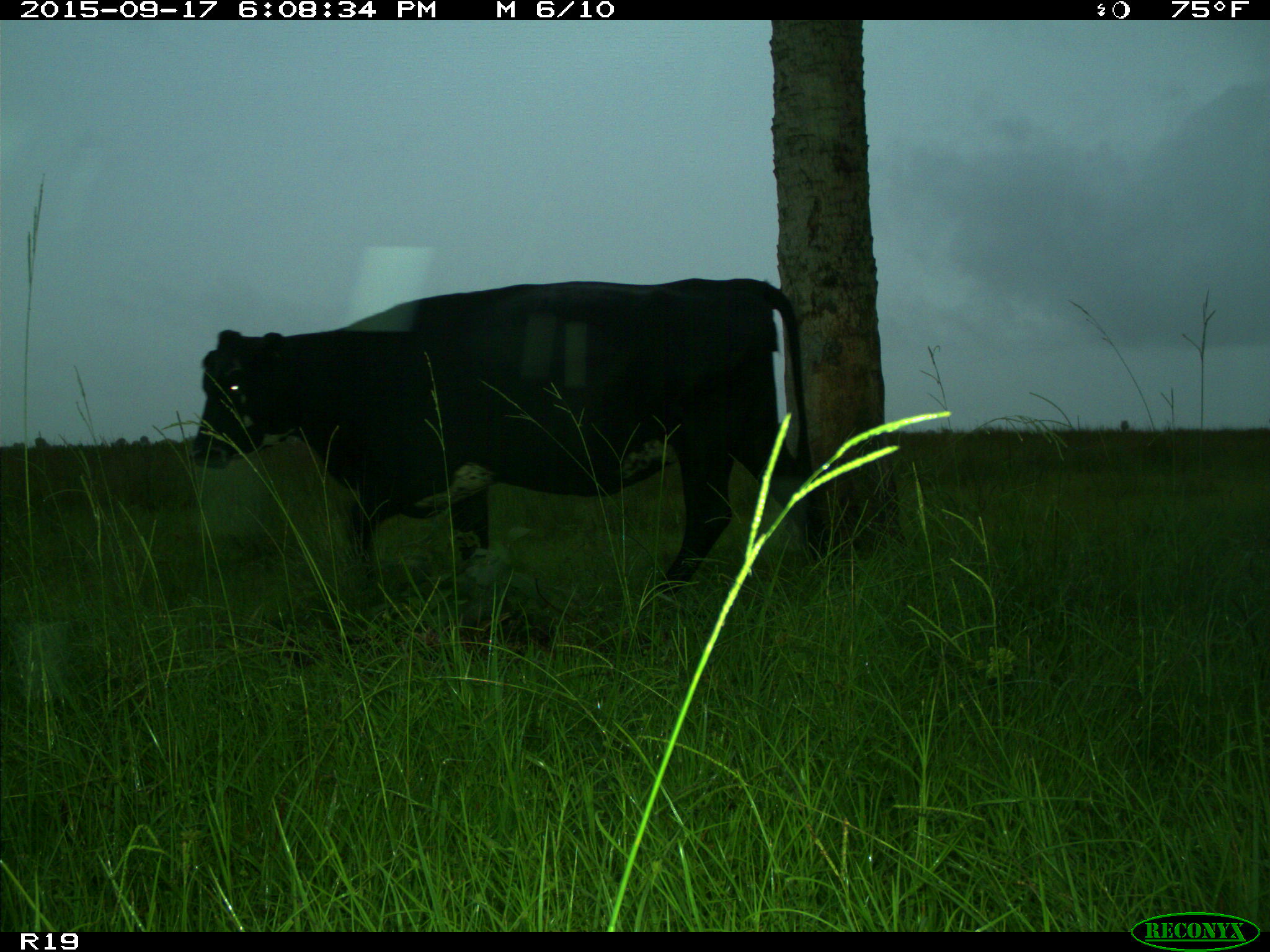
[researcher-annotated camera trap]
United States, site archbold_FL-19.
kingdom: Animalia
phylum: Chordata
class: Mammalia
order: Artiodactyla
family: Bovidae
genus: Bos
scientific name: Bos taurus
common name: domestic cow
Bos taurus (domestic cow).